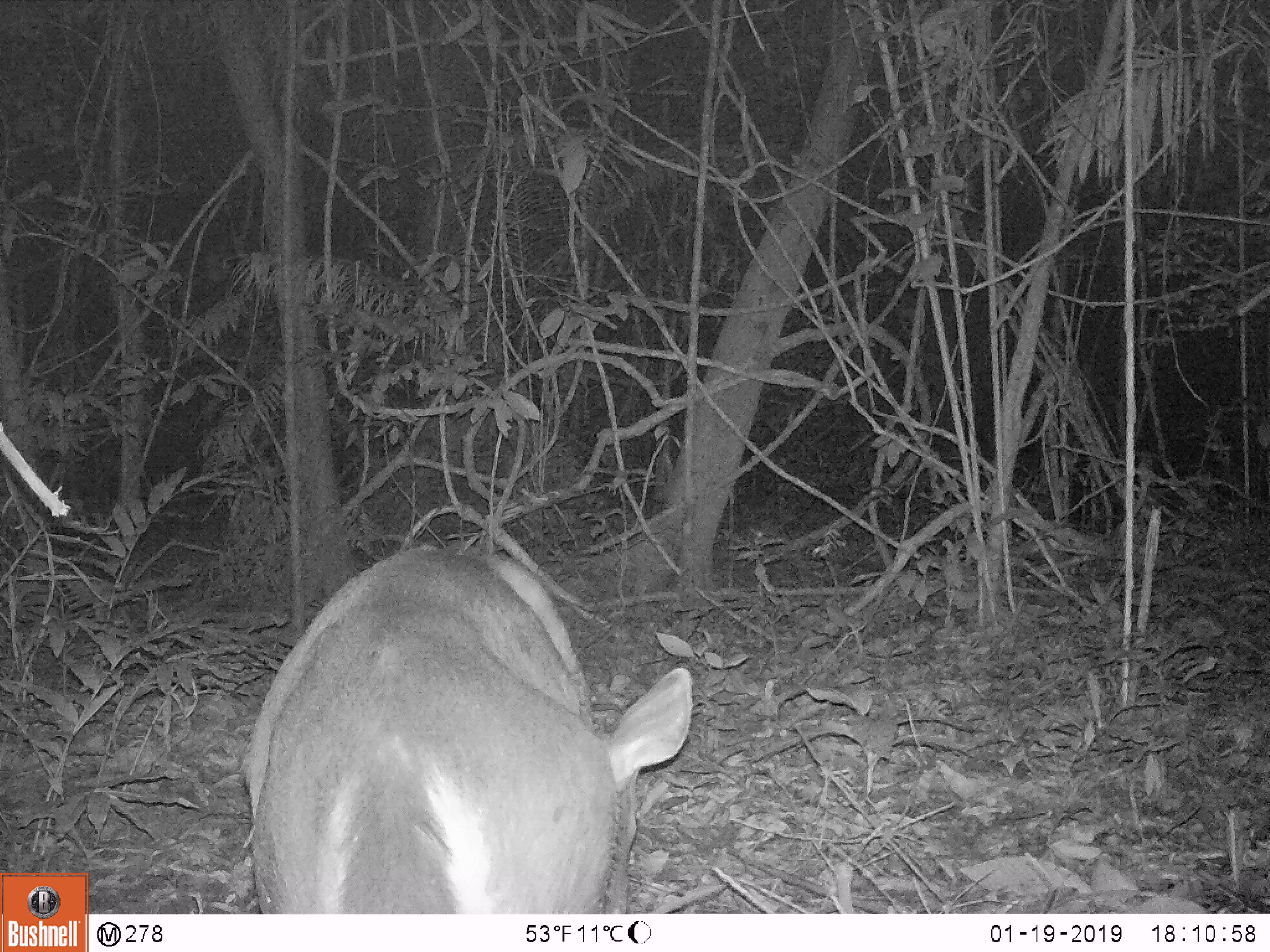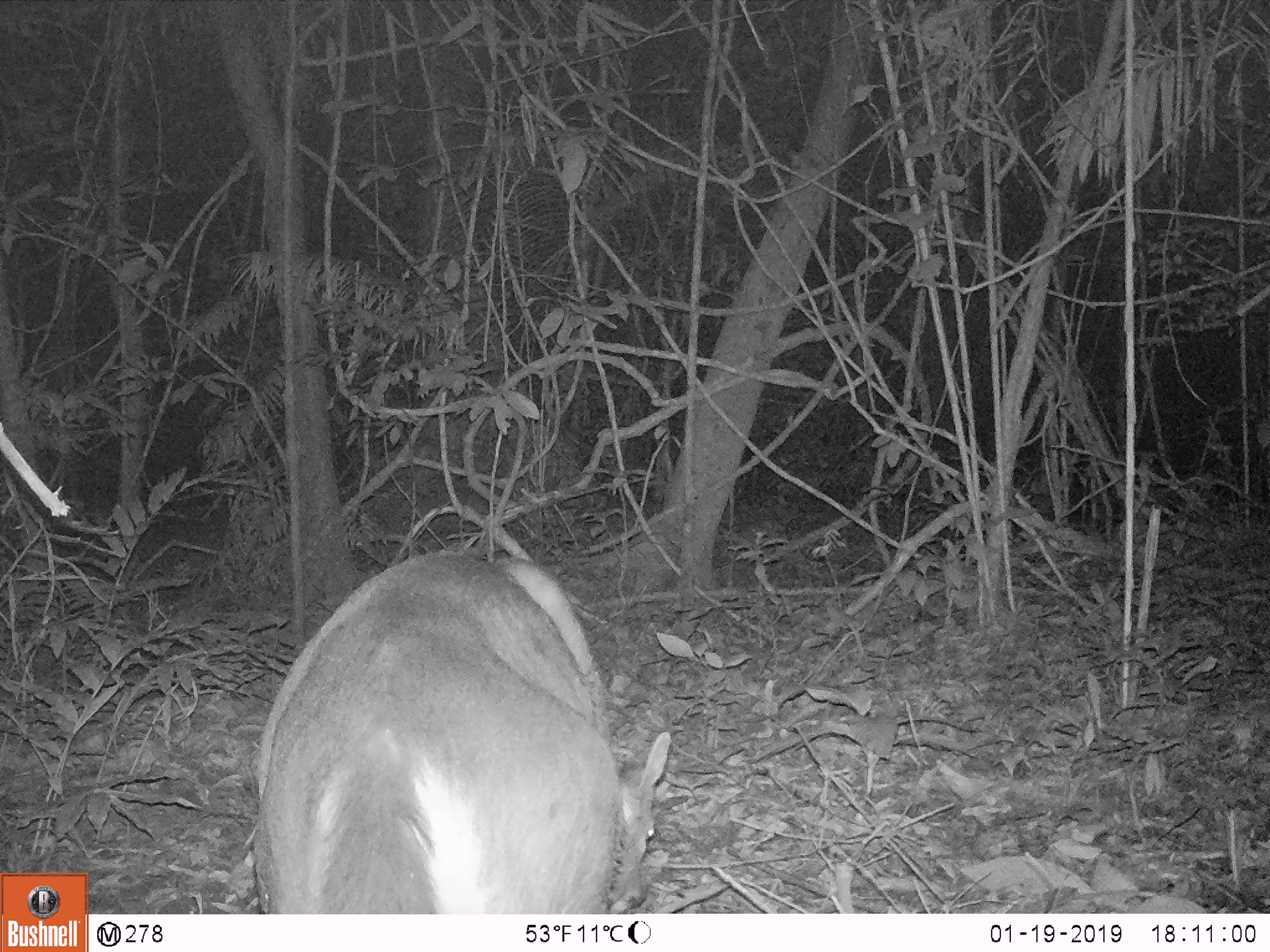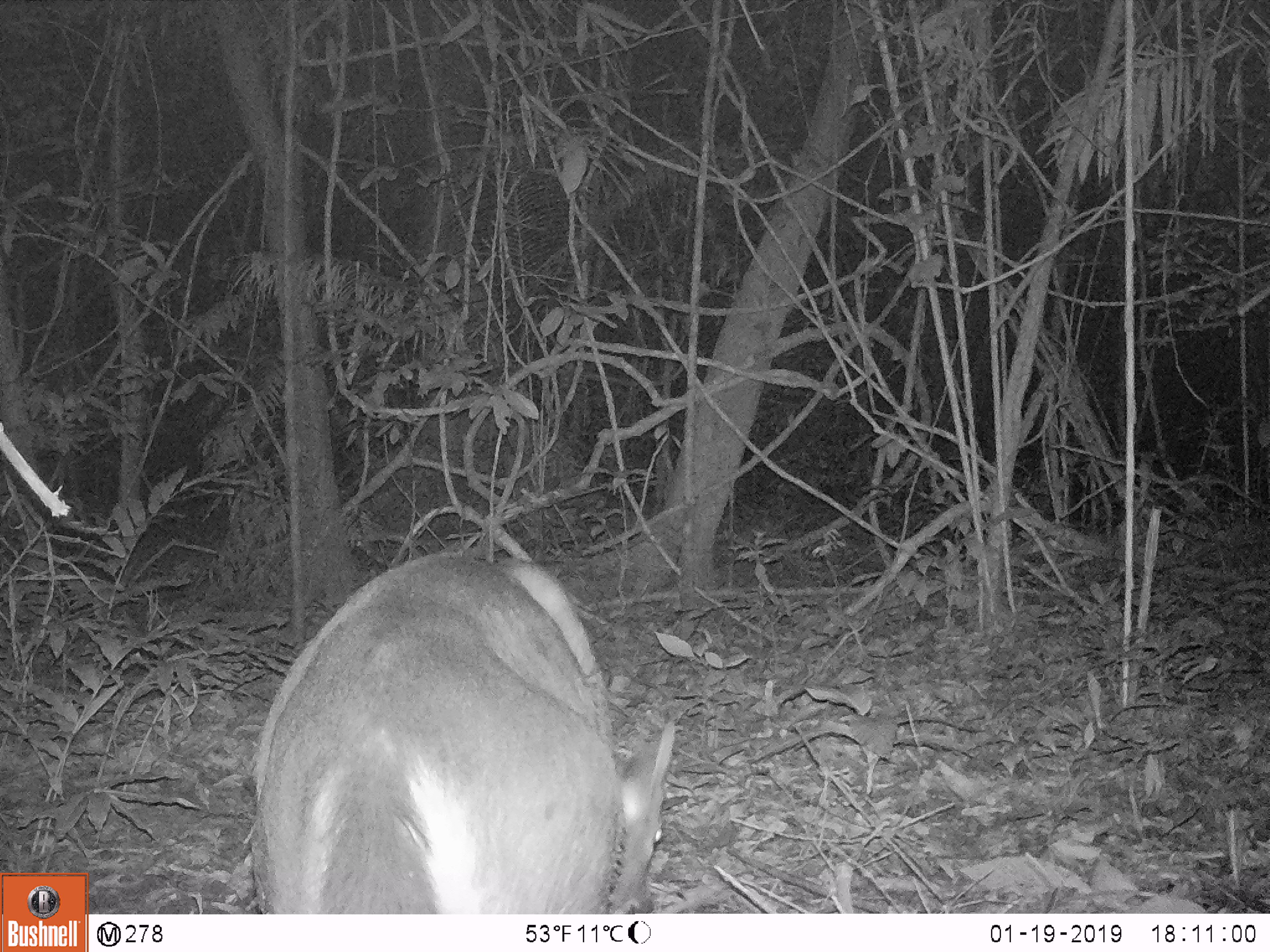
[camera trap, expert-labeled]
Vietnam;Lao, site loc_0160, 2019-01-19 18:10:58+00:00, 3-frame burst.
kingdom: Animalia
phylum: Chordata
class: Mammalia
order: Artiodactyla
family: Cervidae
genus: Rusa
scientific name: Rusa unicolor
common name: sambar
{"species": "sambar (Rusa unicolor)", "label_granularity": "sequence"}